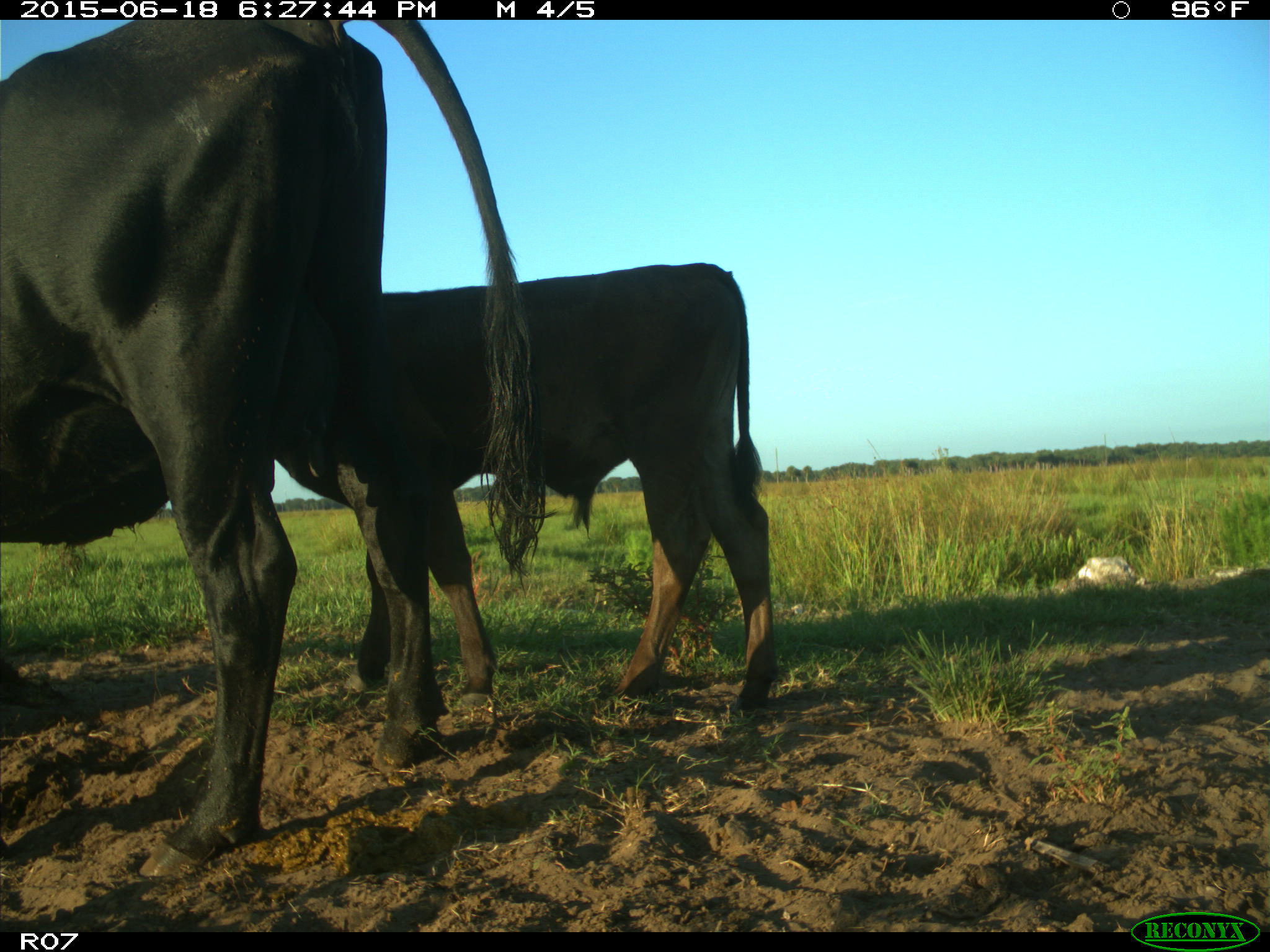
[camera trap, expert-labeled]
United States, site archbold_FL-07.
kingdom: Animalia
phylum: Chordata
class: Mammalia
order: Artiodactyla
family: Bovidae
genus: Bos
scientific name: Bos taurus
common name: domestic cow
Bos taurus (domestic cow).